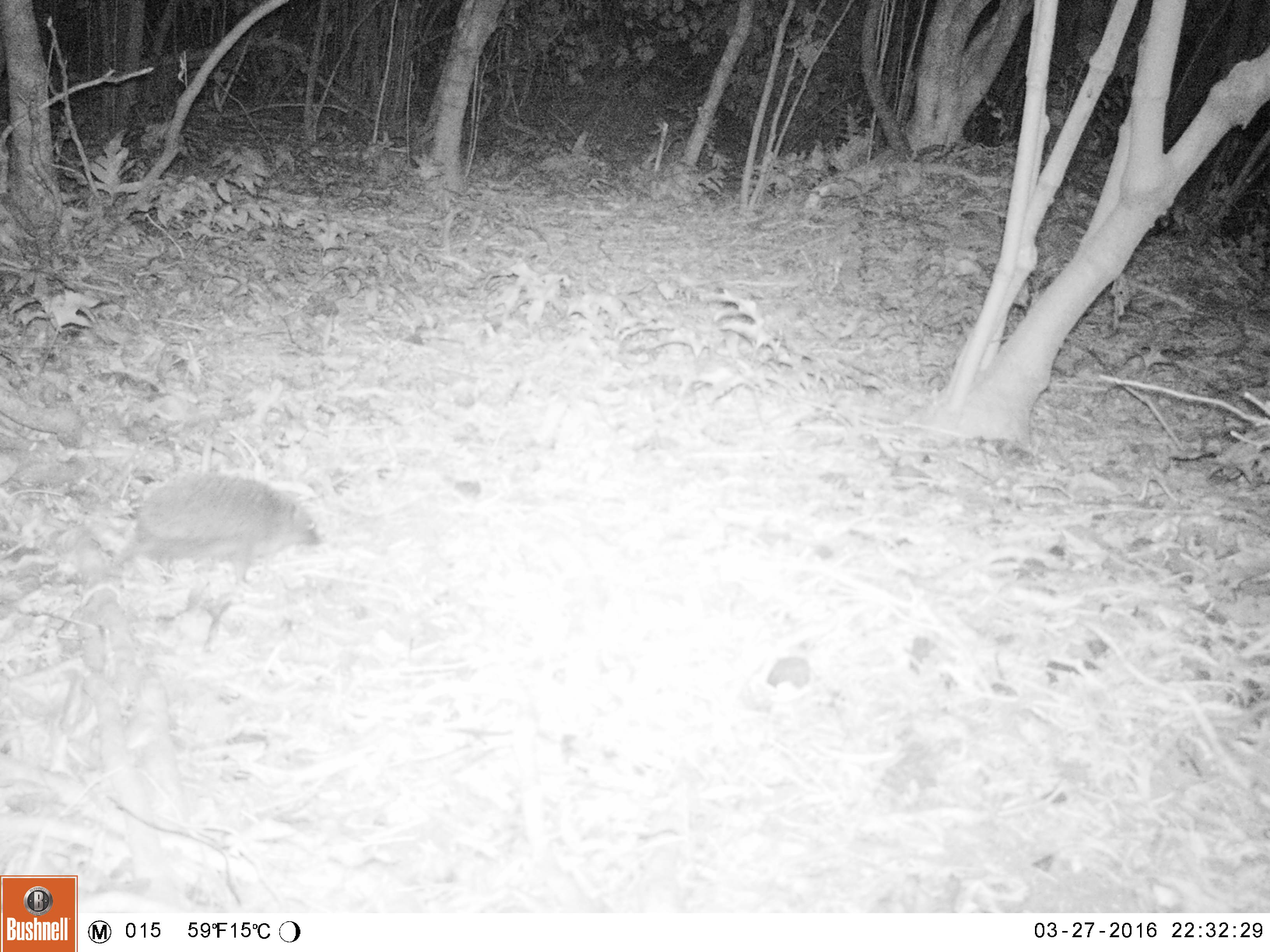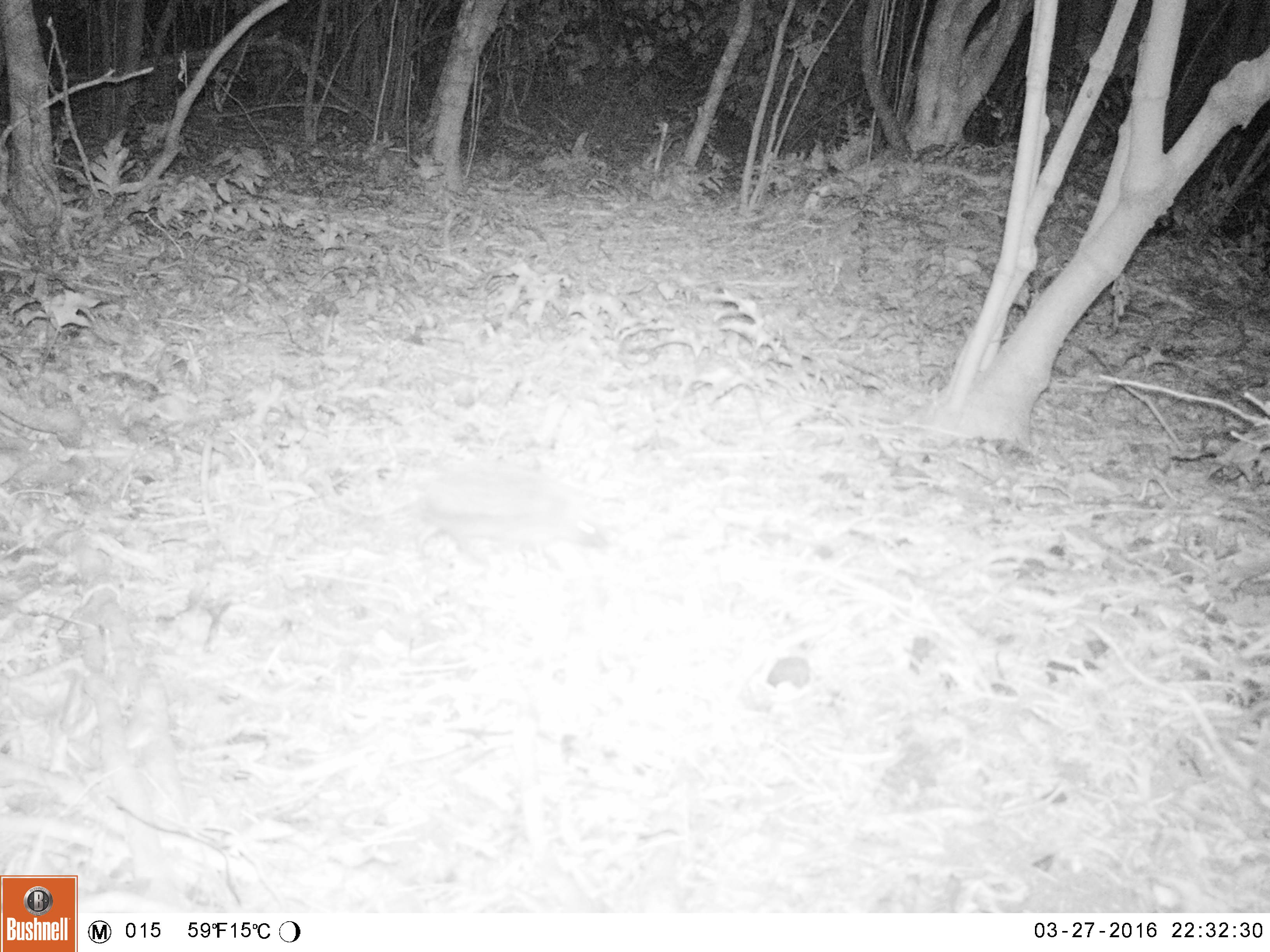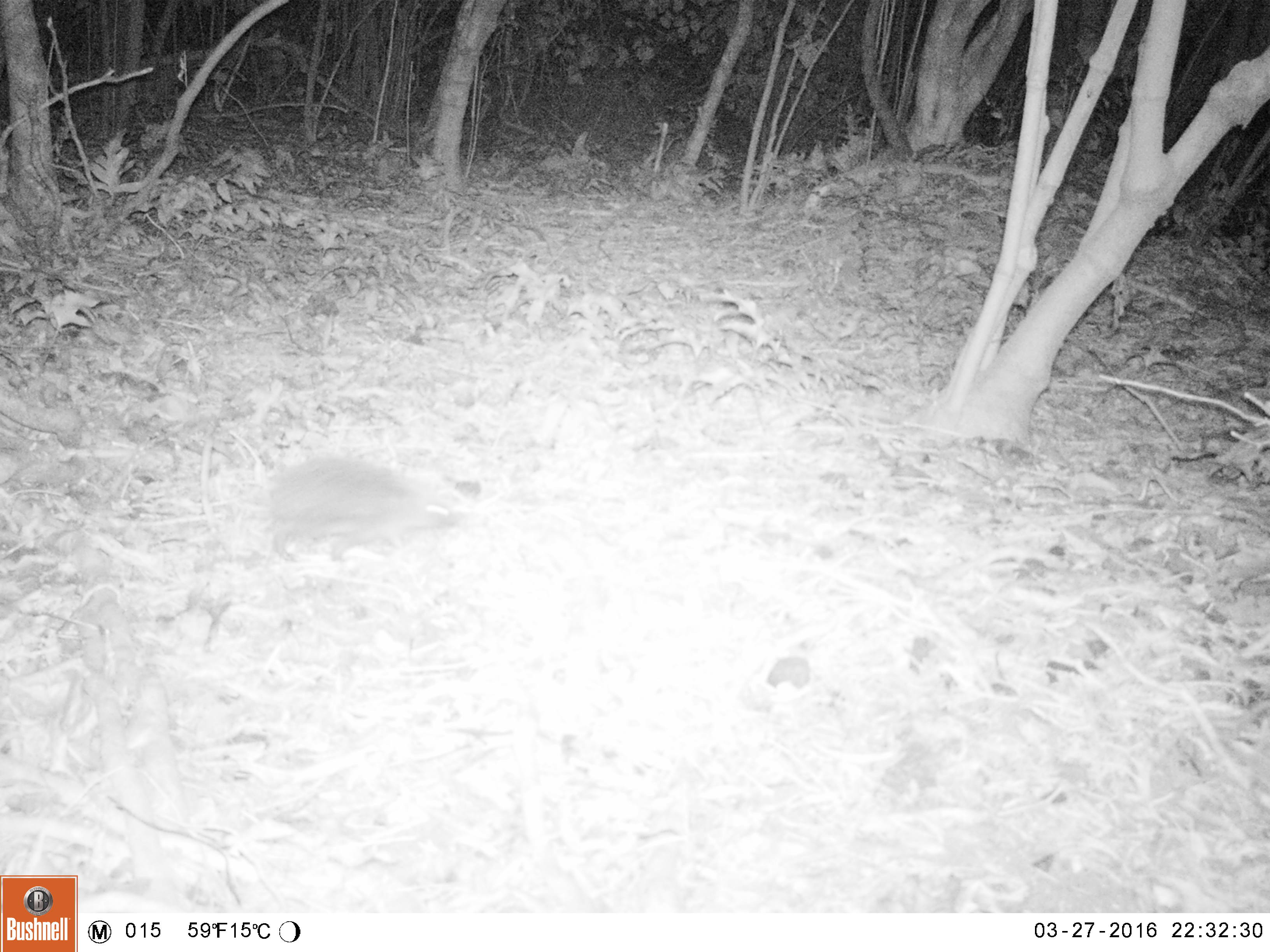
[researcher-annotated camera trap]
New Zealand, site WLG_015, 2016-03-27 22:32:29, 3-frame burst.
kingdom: Animalia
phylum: Chordata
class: Mammalia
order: Eulipotyphla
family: Erinaceidae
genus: Erinaceus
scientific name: Erinaceus europaeus europaeus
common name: european hedgehog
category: hedgehog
Hedgehog (european hedgehog) (Erinaceus europaeus europaeus).